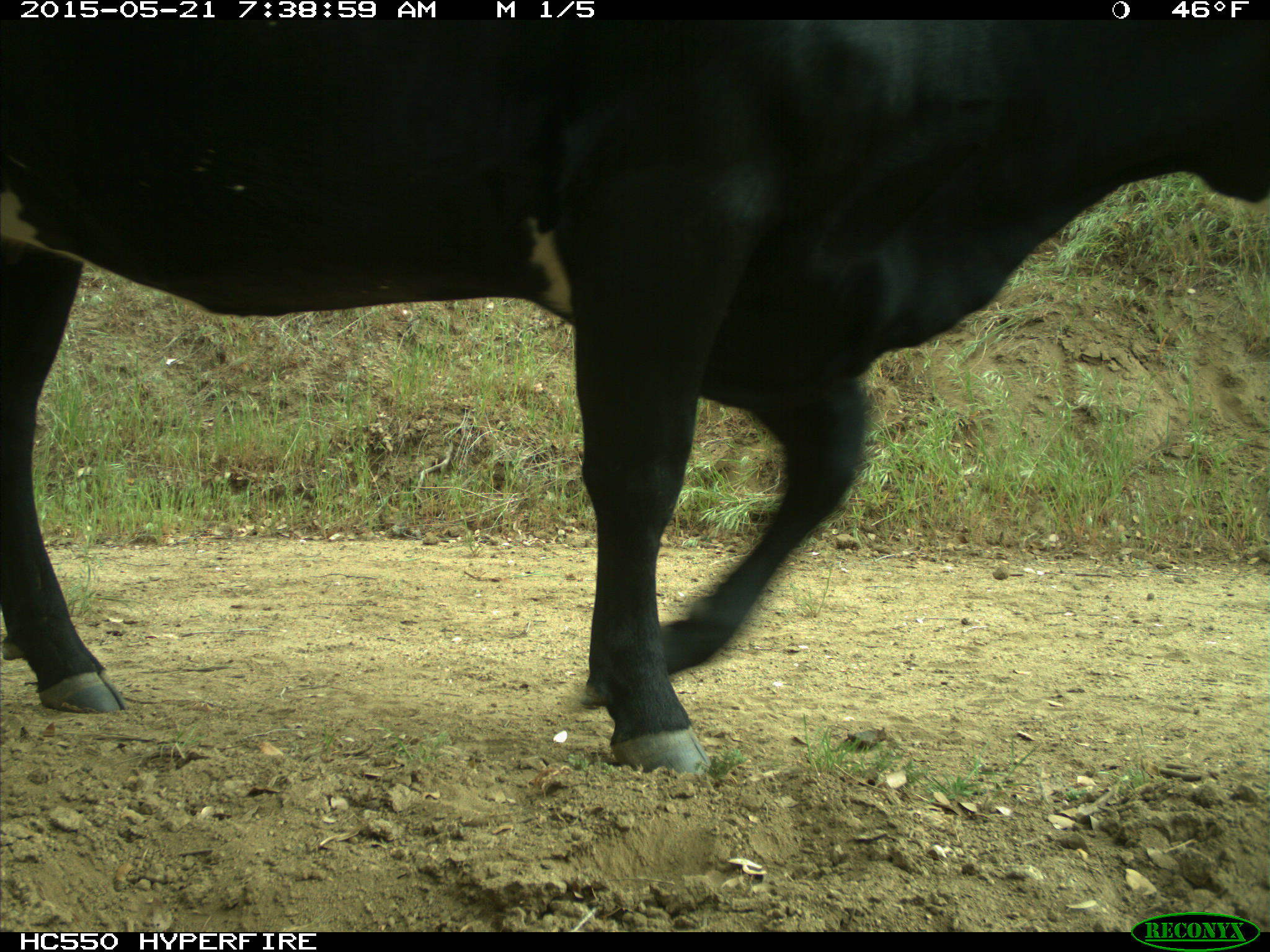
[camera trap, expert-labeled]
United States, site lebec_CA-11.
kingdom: Animalia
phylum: Chordata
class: Mammalia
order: Artiodactyla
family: Bovidae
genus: Bos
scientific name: Bos taurus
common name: domestic cow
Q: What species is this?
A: Bos taurus (domestic cow).